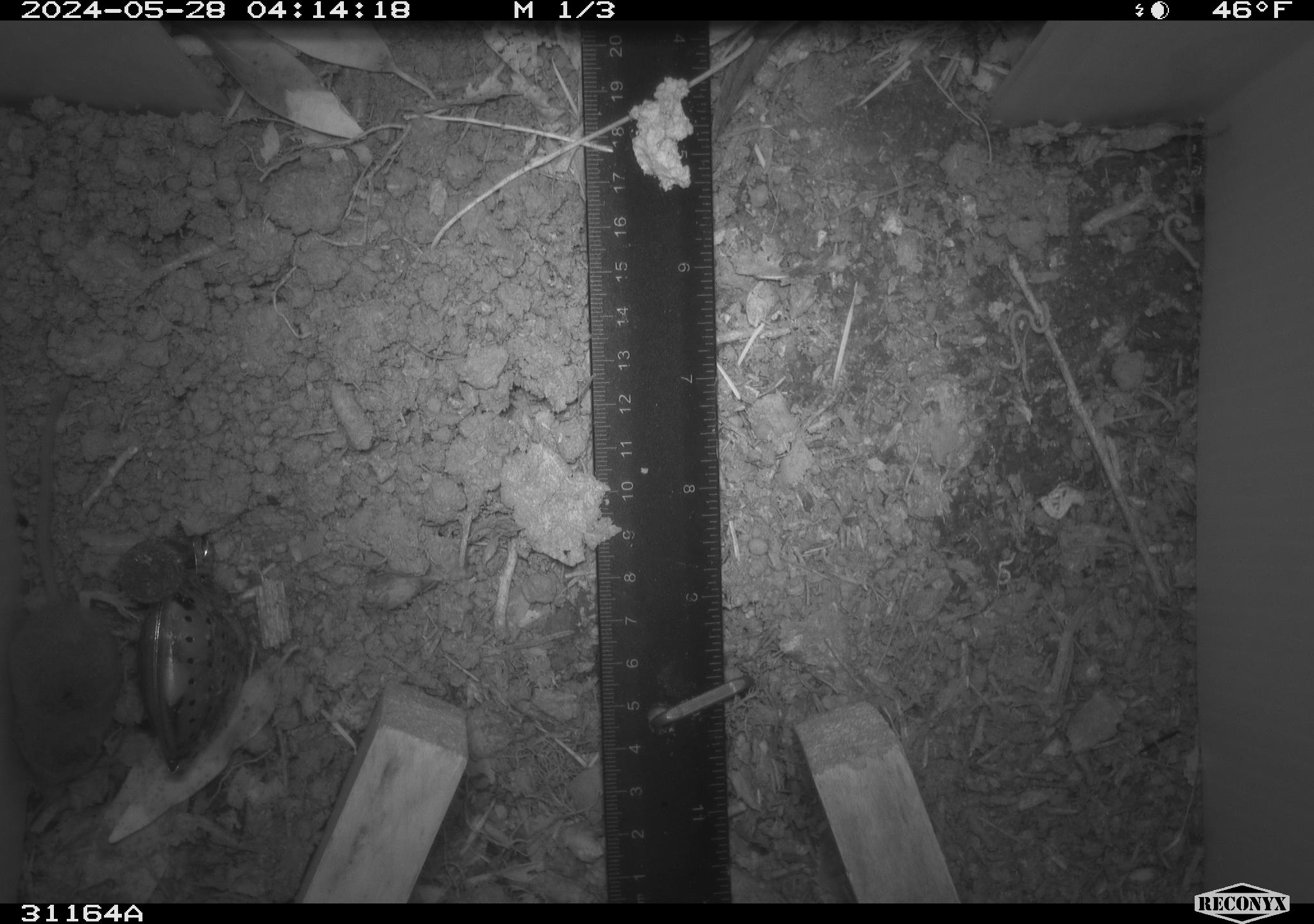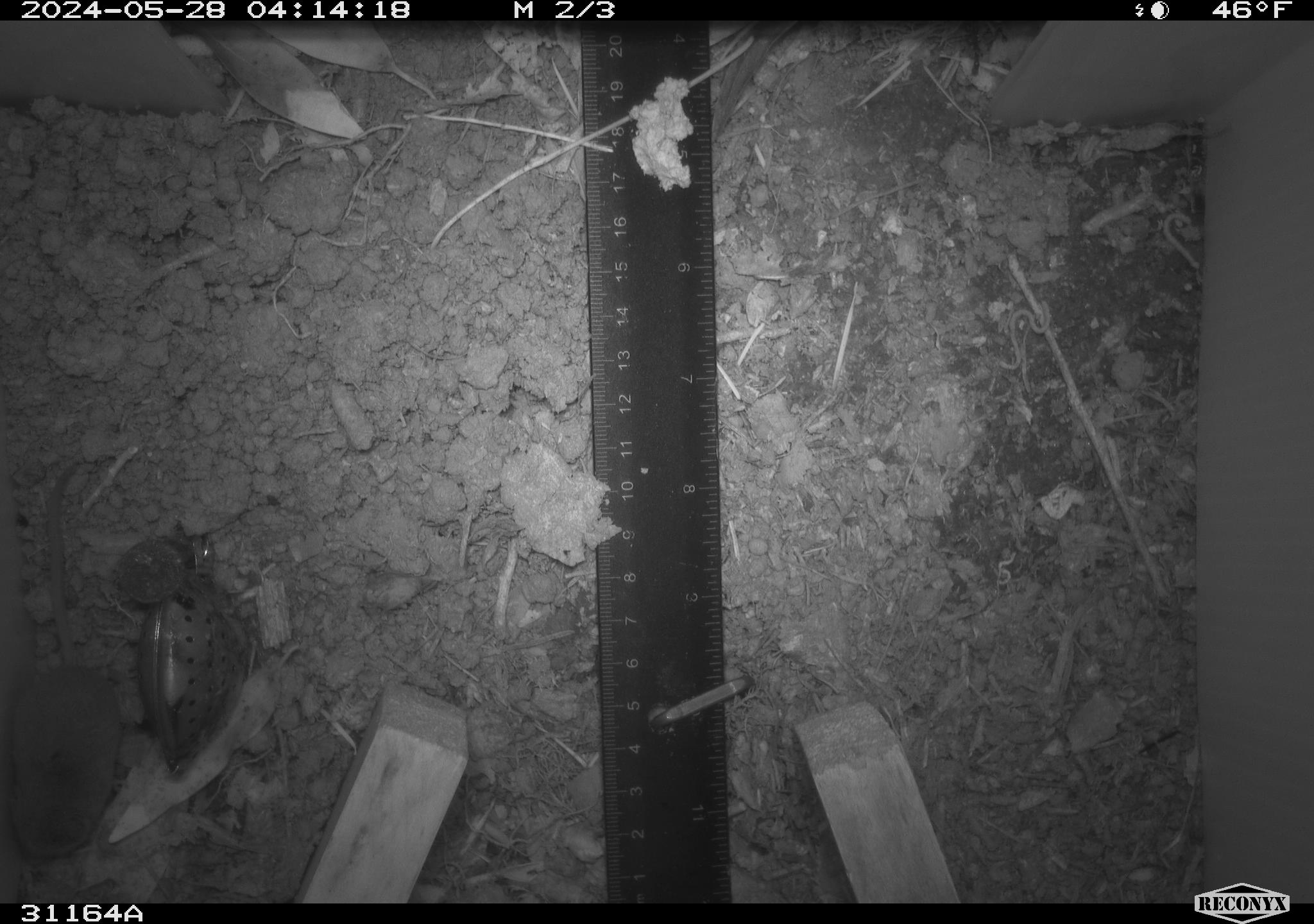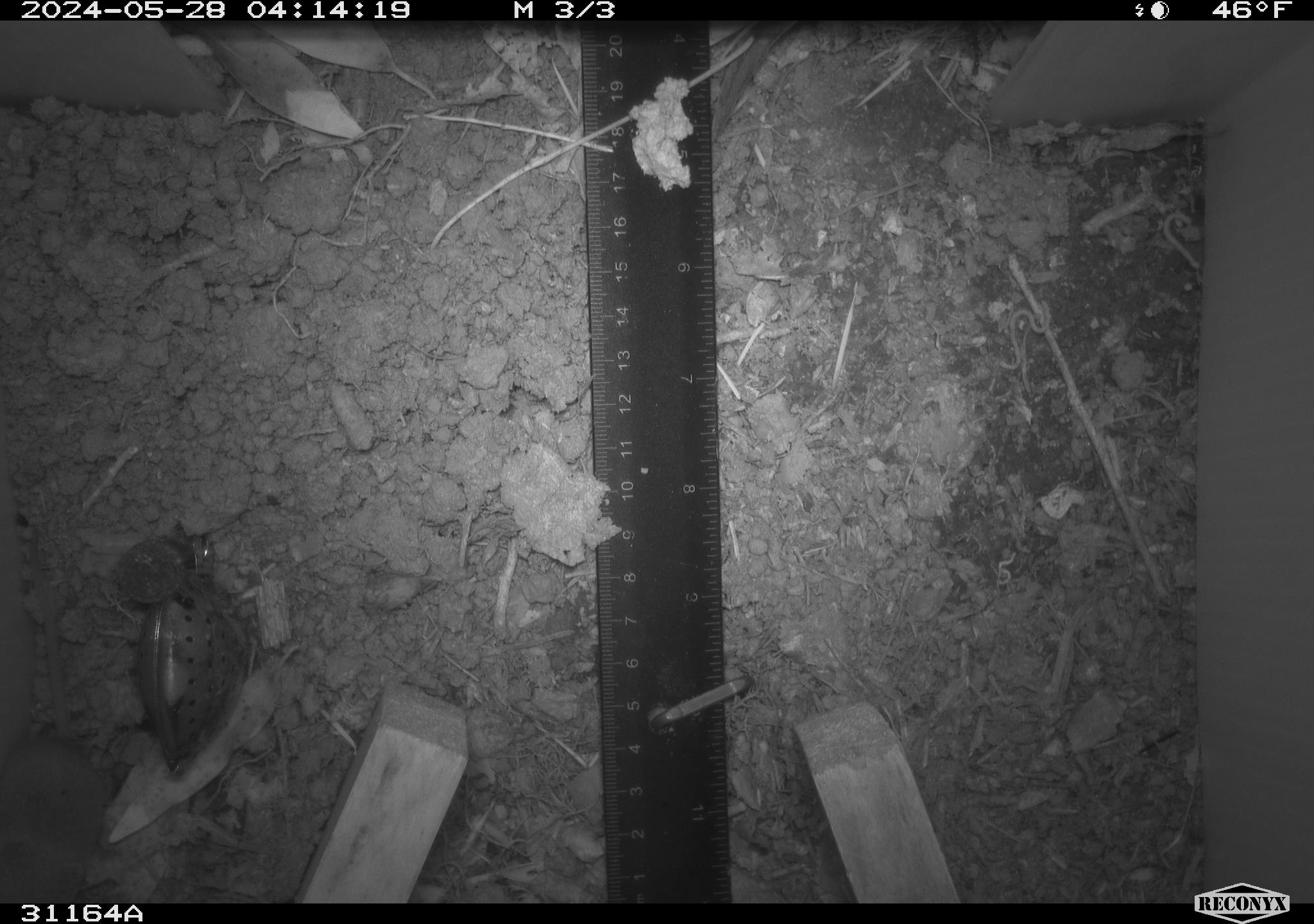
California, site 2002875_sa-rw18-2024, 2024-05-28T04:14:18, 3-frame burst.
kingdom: Animalia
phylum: Chordata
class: Mammalia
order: Eulipotyphla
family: Soricidae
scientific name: Soricidae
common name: shrews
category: soricidae family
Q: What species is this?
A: Soricidae family (shrews) (Soricidae).